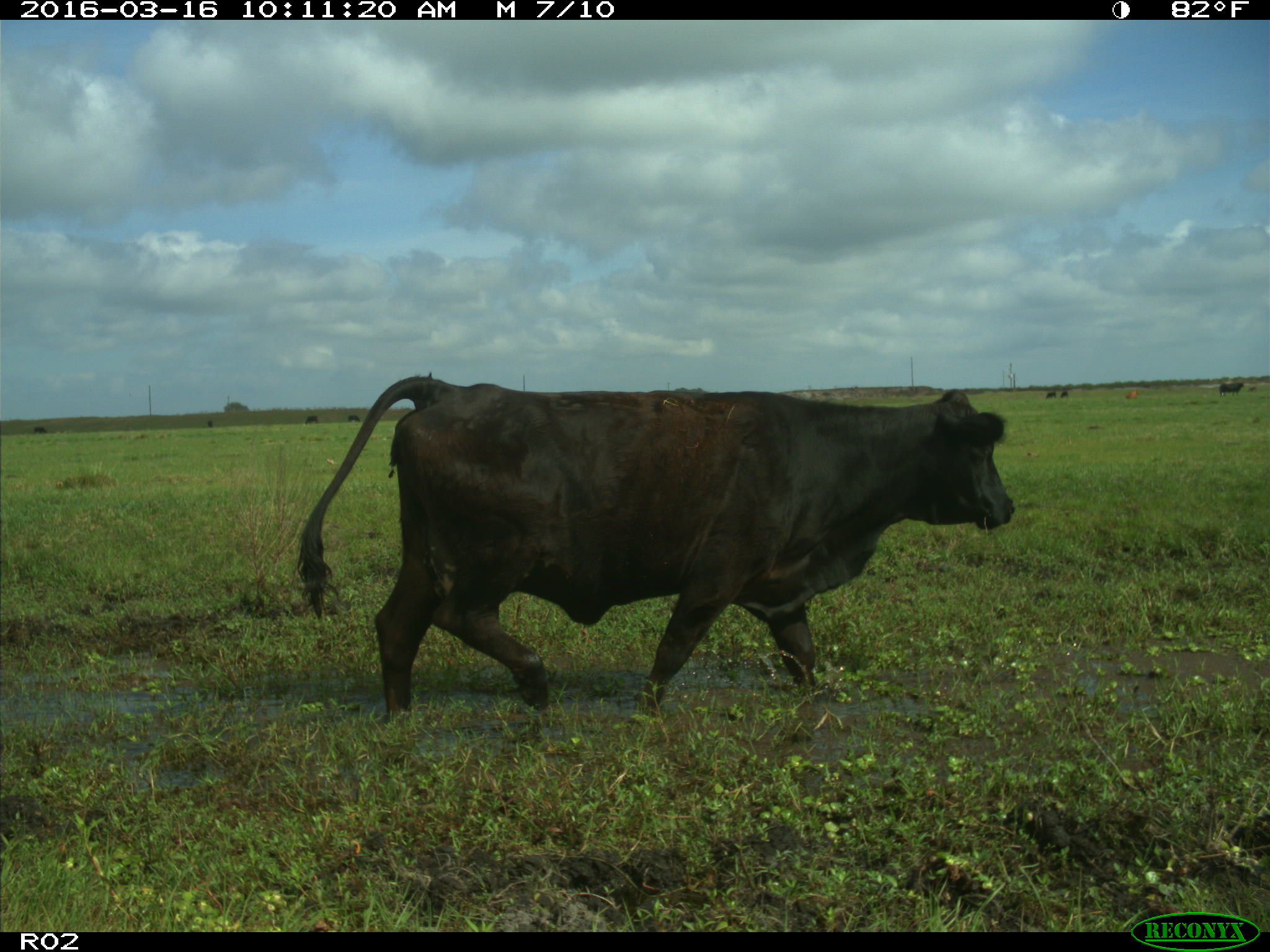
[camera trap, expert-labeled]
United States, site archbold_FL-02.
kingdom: Animalia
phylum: Chordata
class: Mammalia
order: Artiodactyla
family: Bovidae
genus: Bos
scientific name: Bos taurus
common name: domestic cow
Bos taurus (domestic cow).